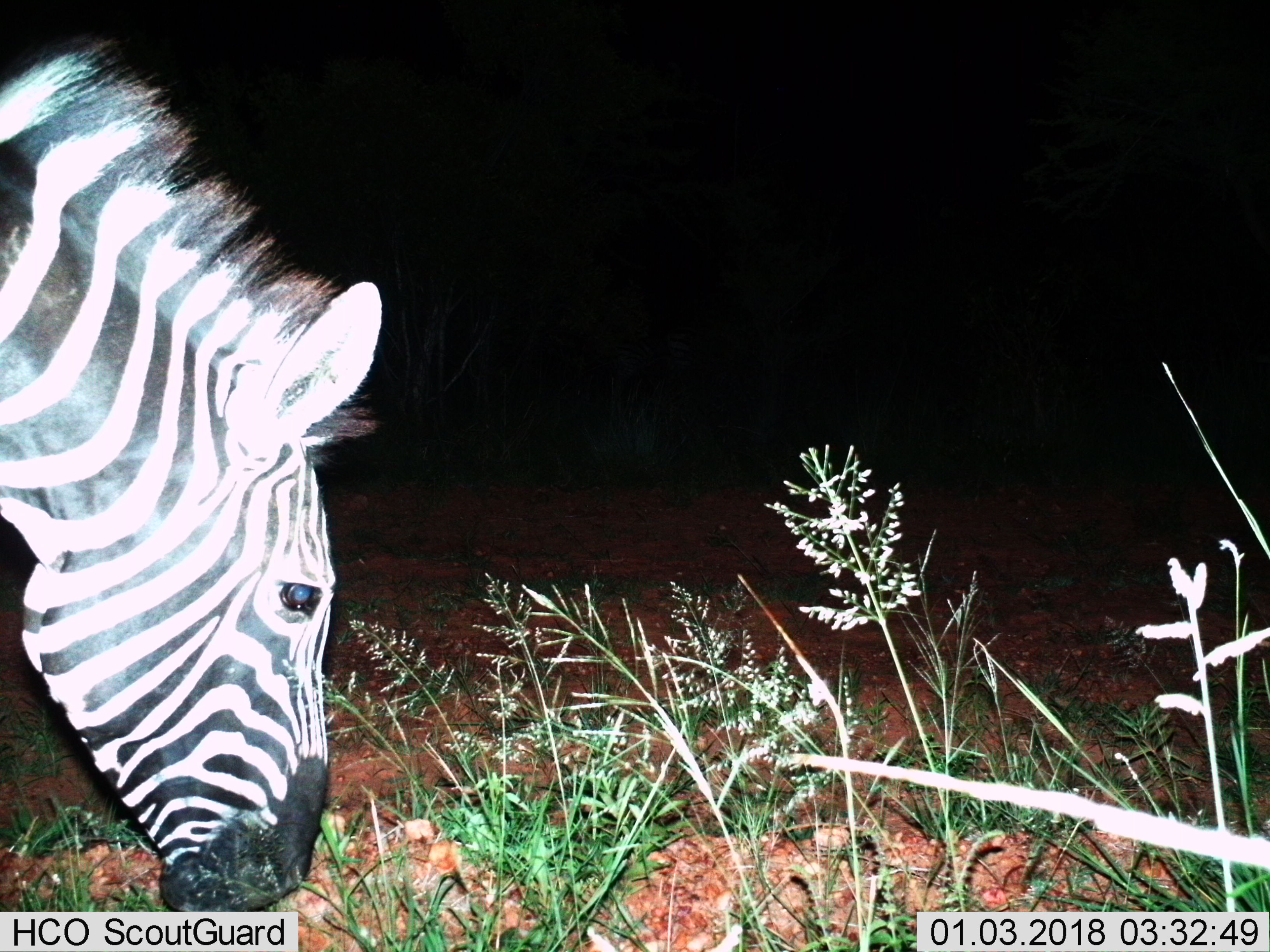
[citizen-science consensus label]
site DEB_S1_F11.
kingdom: Animalia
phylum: Chordata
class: Mammalia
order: Perissodactyla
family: Equidae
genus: Equus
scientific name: Equus quagga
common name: plains zebra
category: zebraplains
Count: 1.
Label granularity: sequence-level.